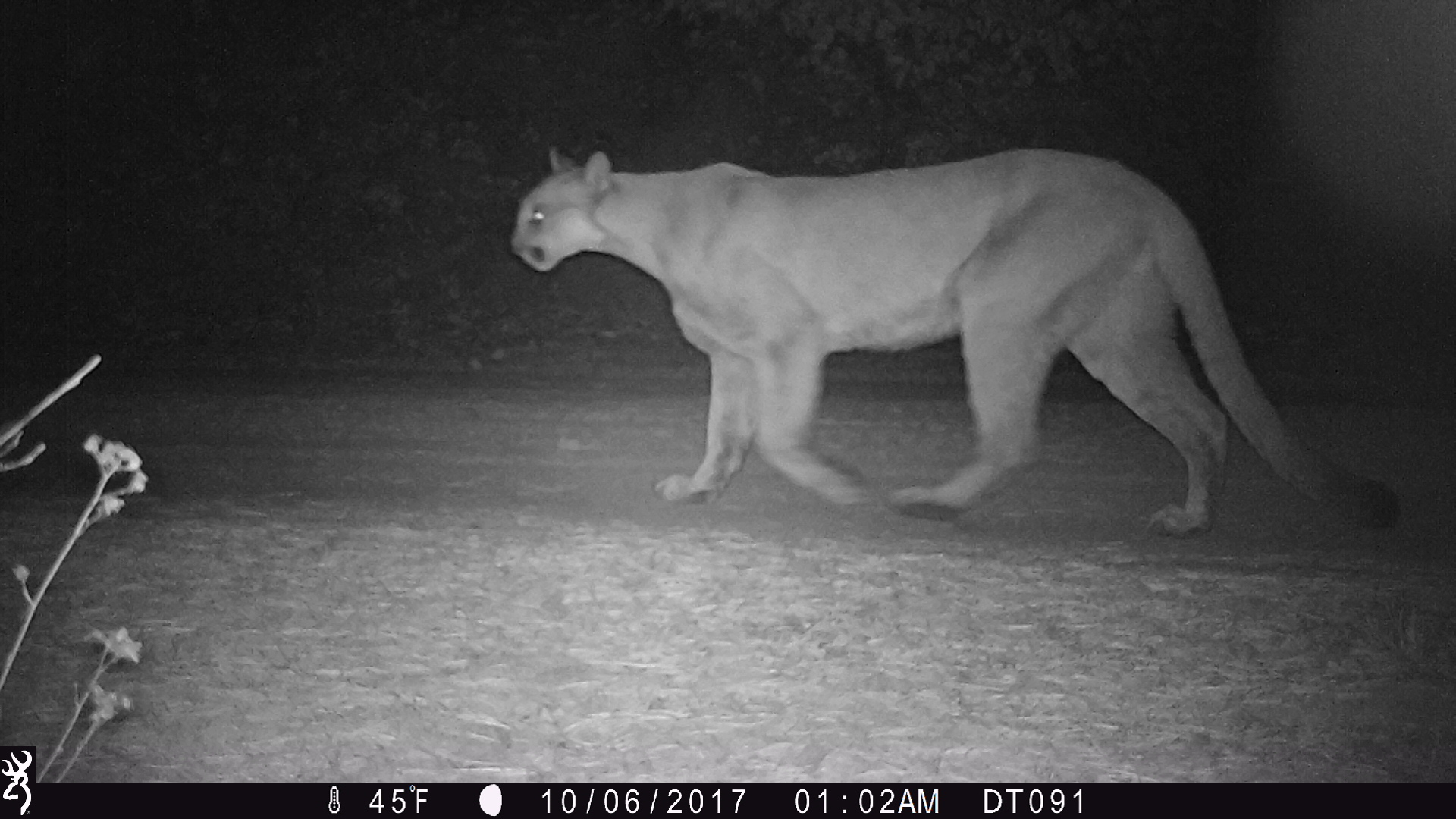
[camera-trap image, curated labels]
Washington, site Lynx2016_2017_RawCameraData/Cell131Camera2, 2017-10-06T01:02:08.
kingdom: Animalia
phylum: Chordata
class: Mammalia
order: Carnivora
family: Felidae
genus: Puma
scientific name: Puma concolor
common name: mountain lion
Puma concolor (mountain lion). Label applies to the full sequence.